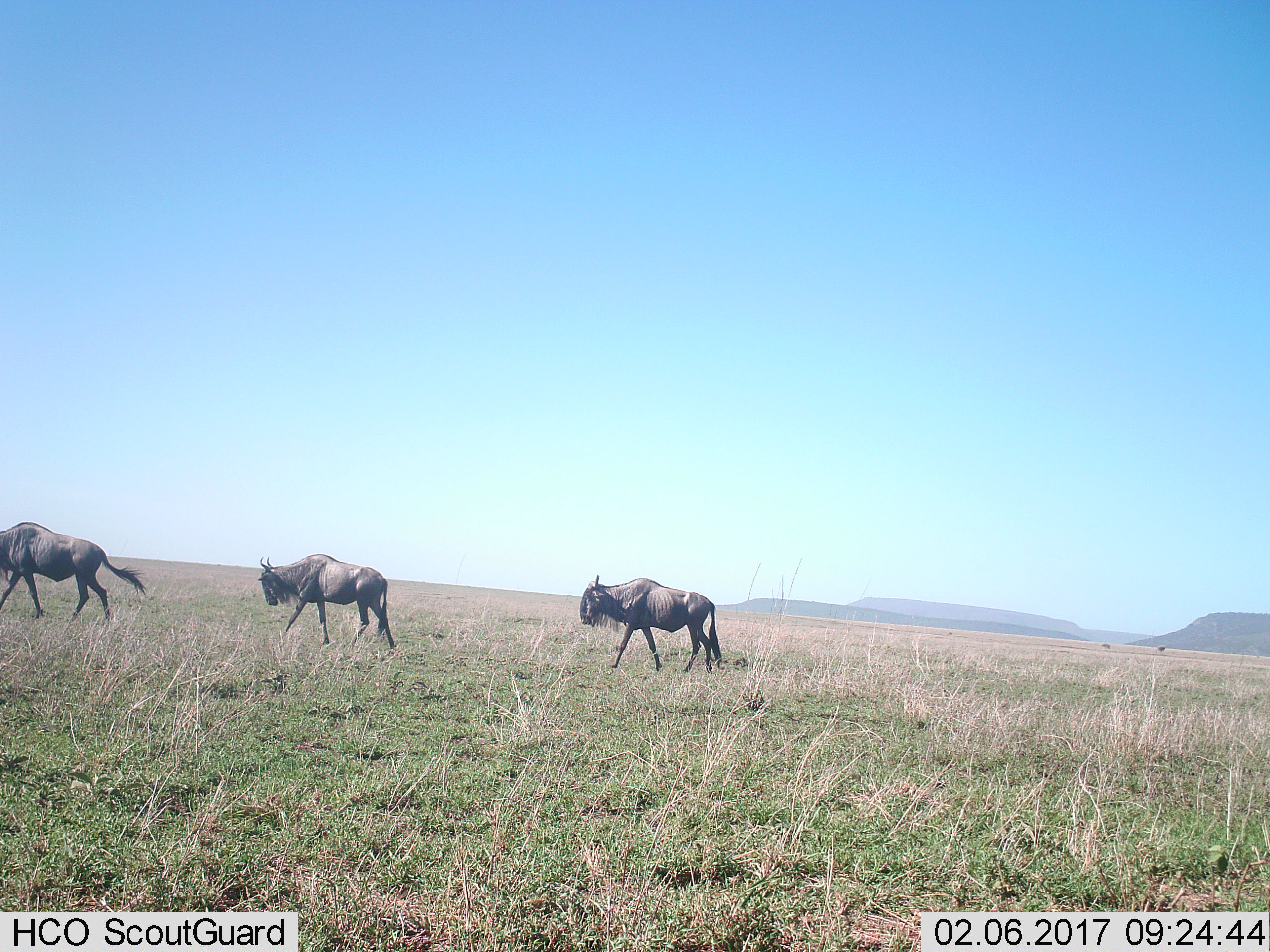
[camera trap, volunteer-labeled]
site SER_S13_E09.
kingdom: Animalia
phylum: Chordata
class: Mammalia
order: Artiodactyla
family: Bovidae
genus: Connochaetes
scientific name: Connochaetes taurinus taurinus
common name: blue wildebeest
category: wildebeestblue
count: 3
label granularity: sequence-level